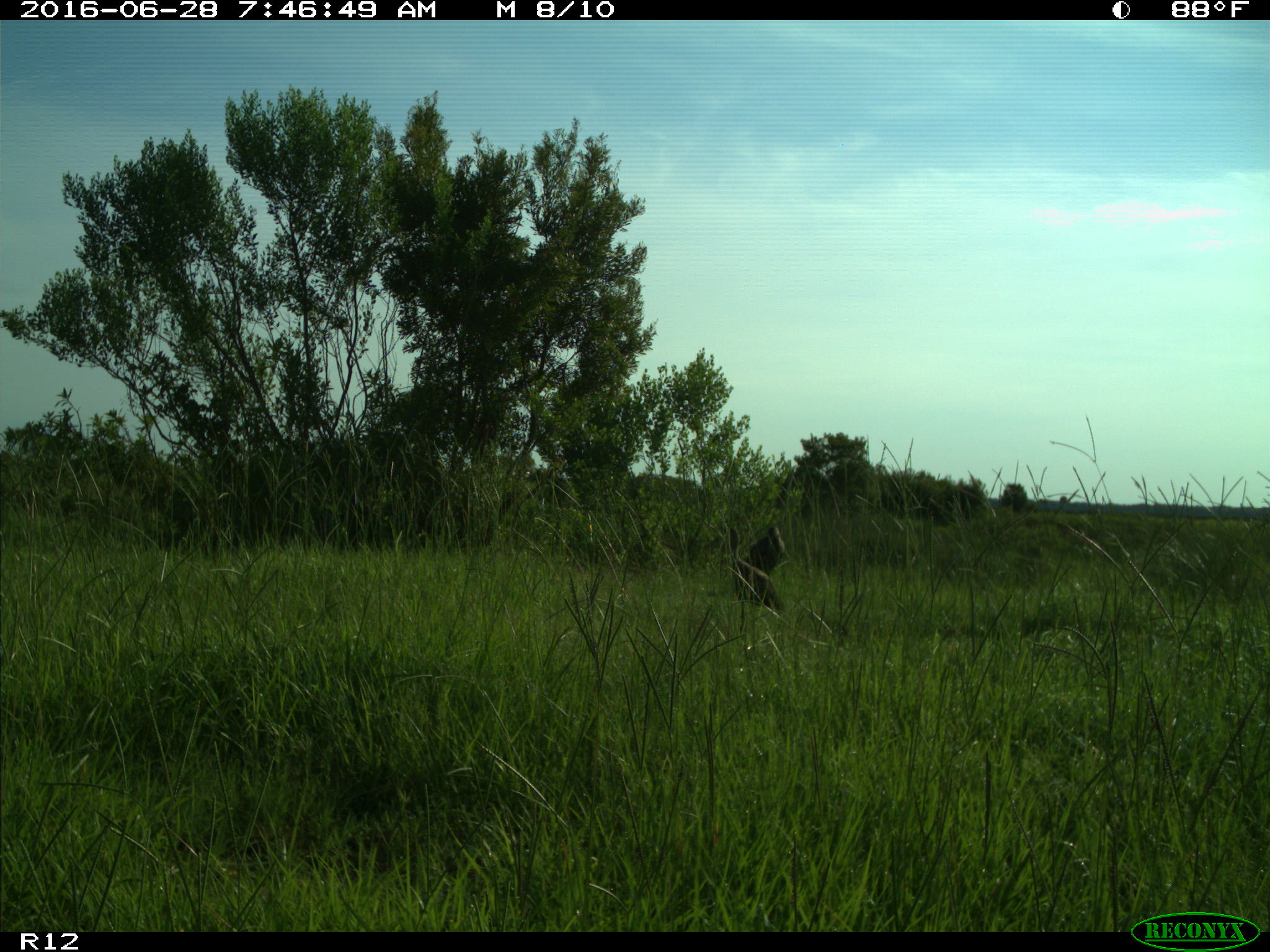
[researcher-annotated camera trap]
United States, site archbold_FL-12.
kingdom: Animalia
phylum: Chordata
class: Aves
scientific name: Aves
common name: birds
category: unidentified bird